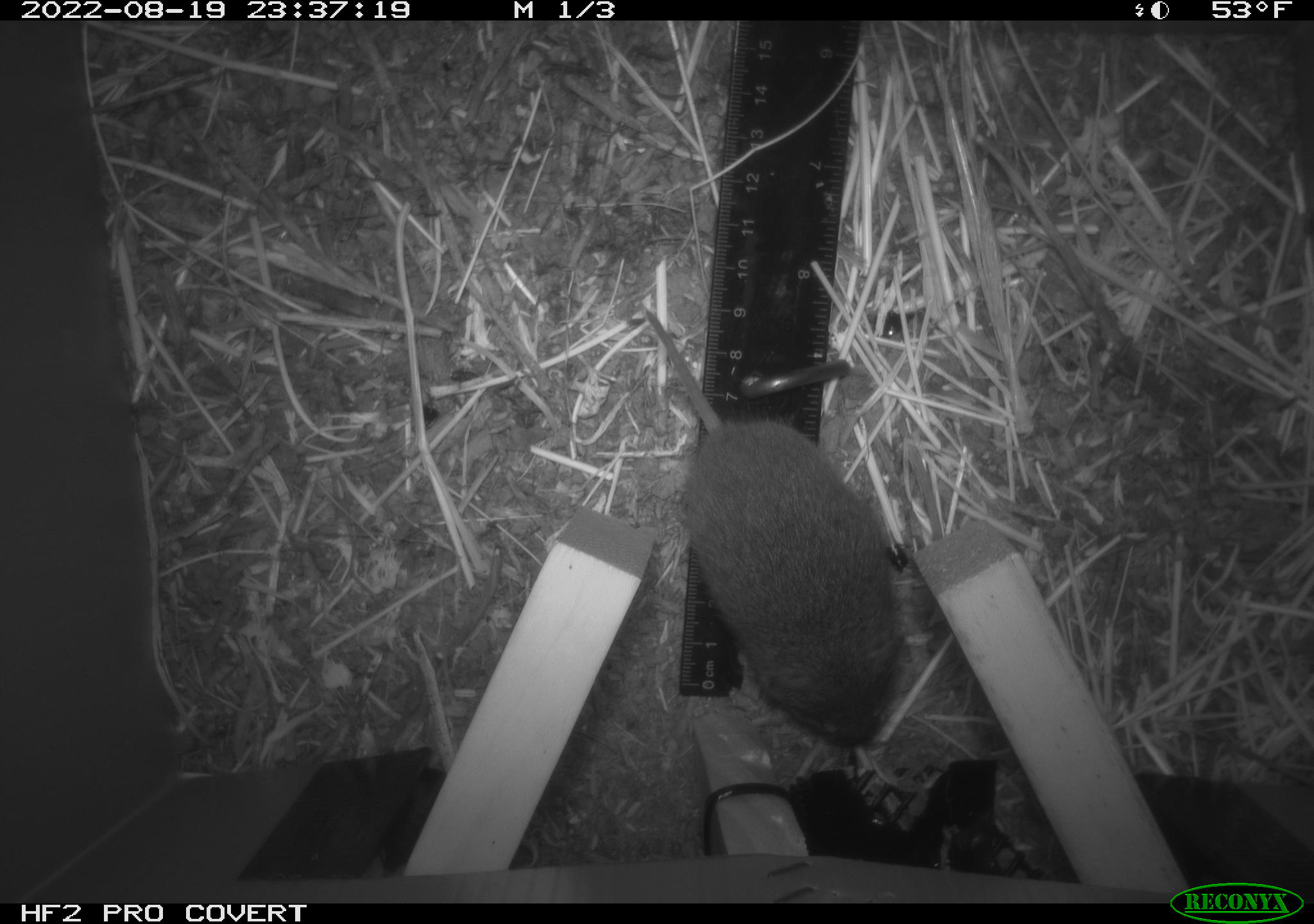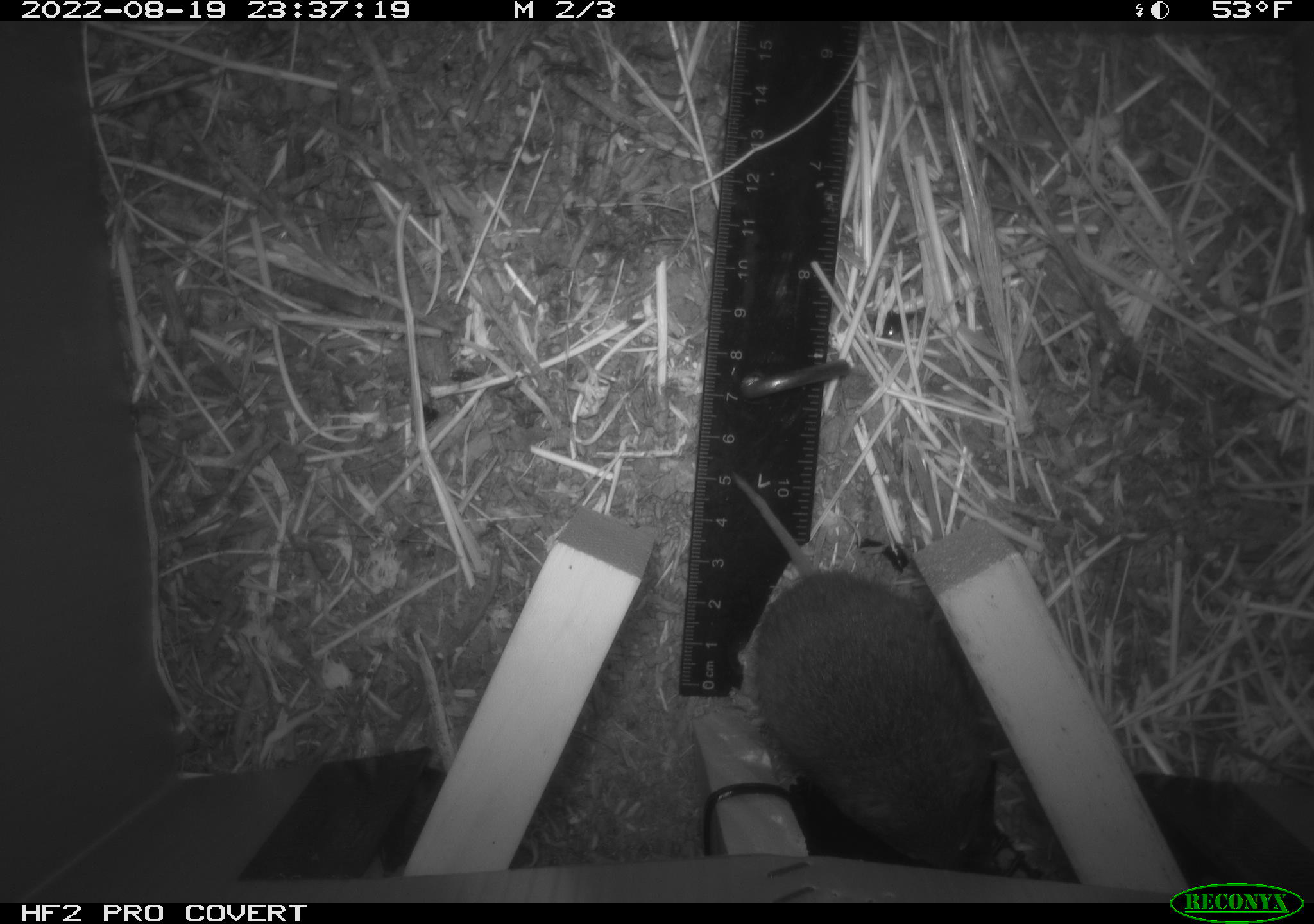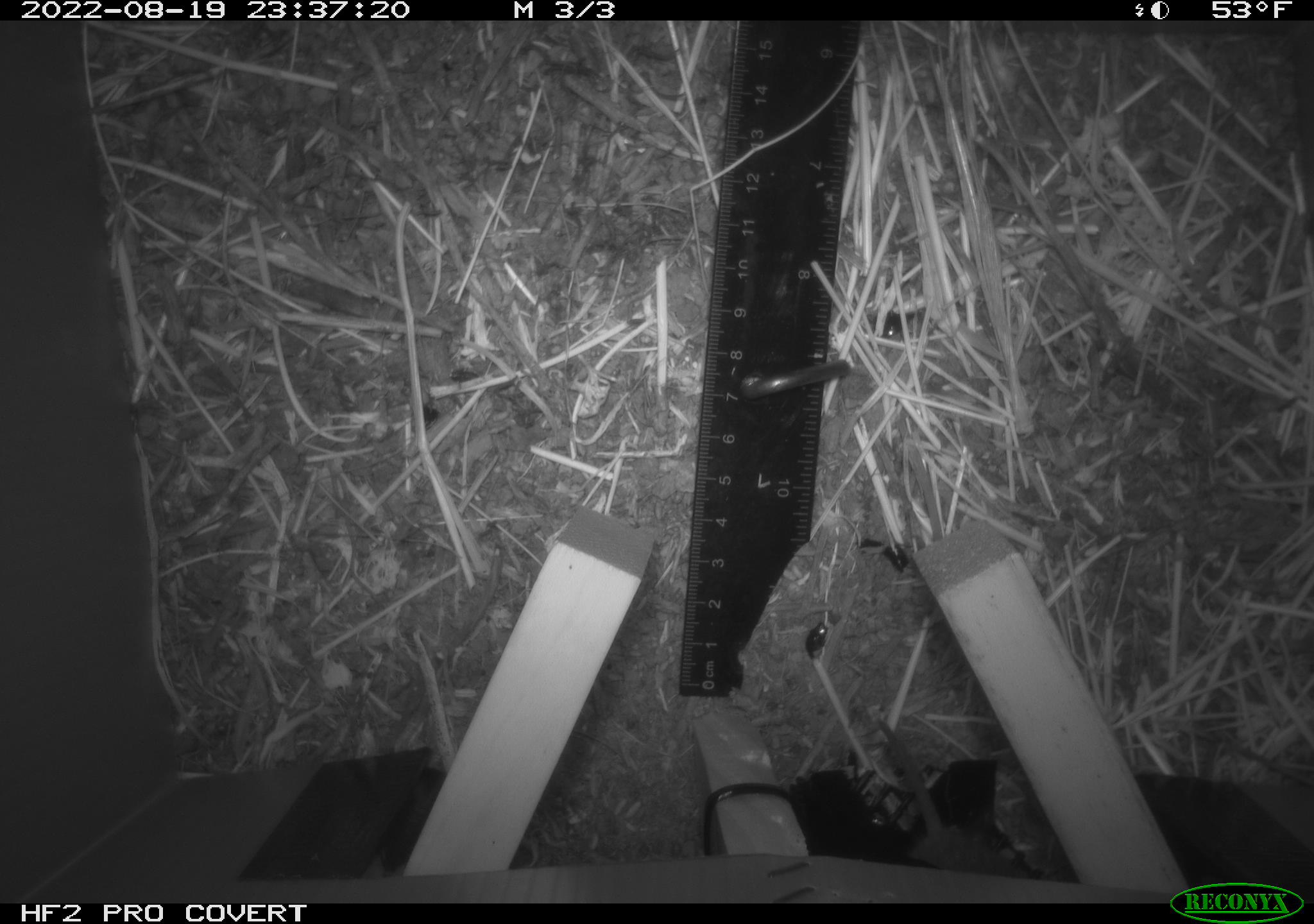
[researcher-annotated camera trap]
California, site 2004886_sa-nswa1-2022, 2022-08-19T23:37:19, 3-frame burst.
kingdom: Animalia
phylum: Chordata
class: Mammalia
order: Rodentia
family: Cricetidae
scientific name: Cricetidae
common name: hamsters, voles, lemmings, and allies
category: cricetidae family